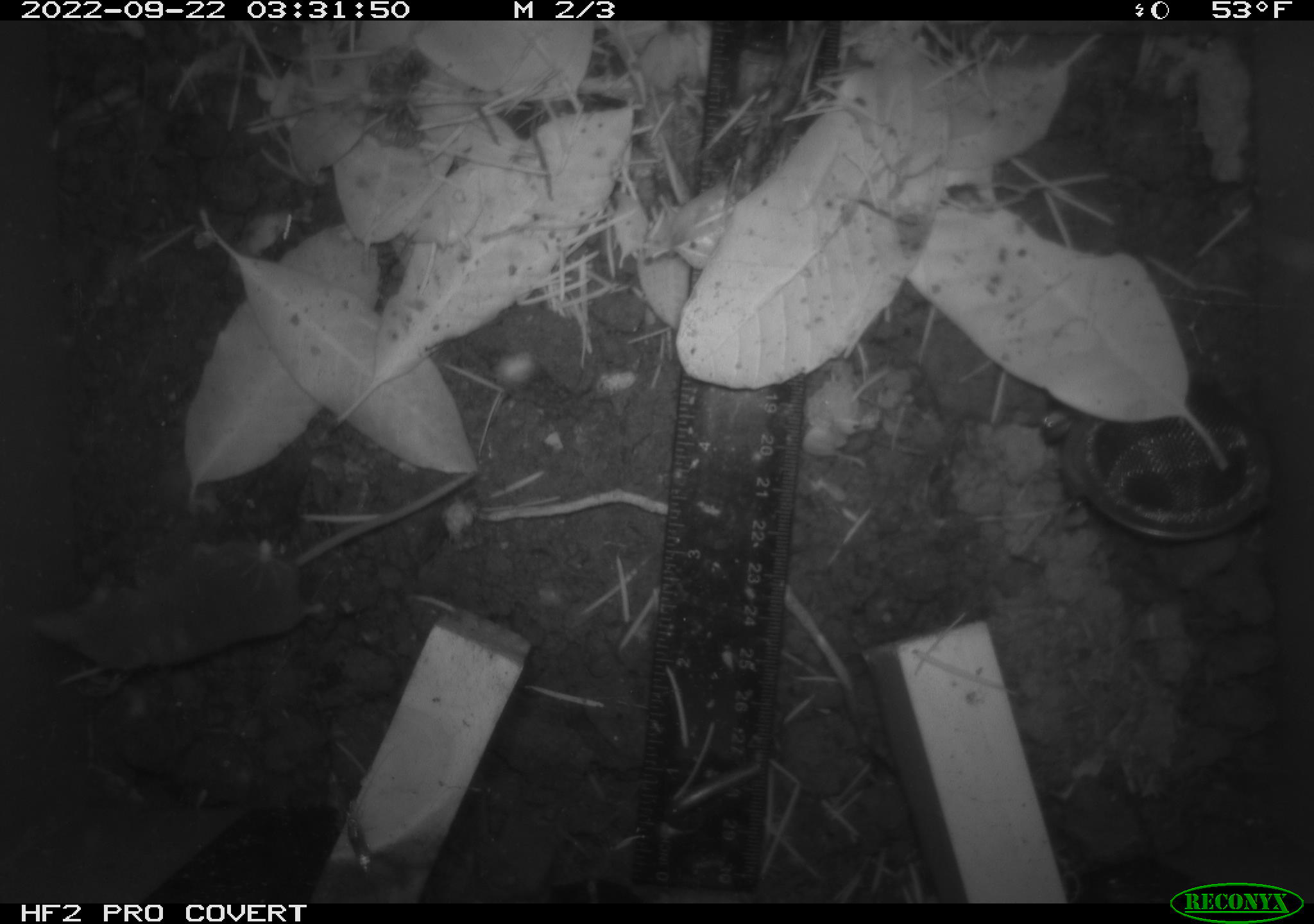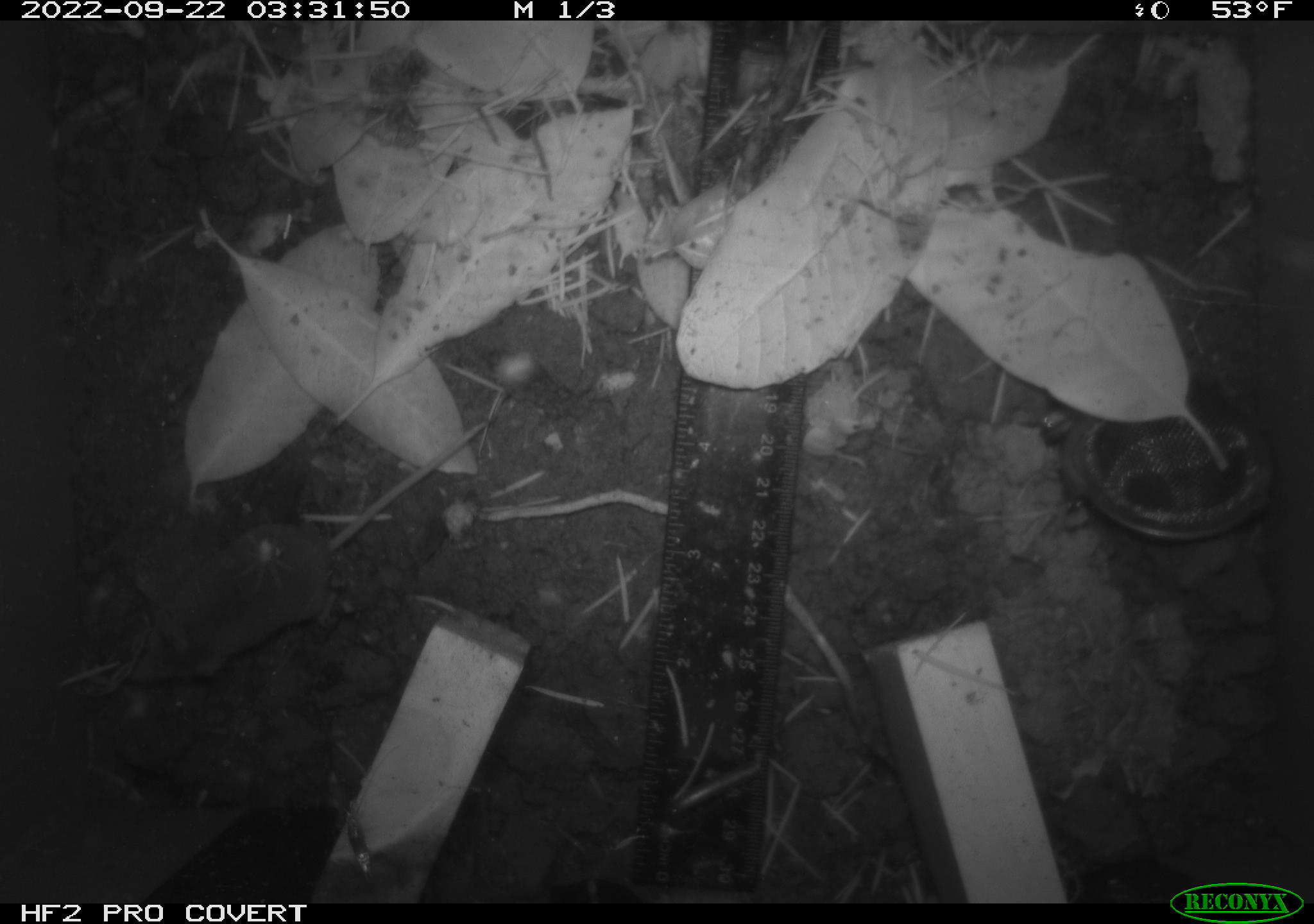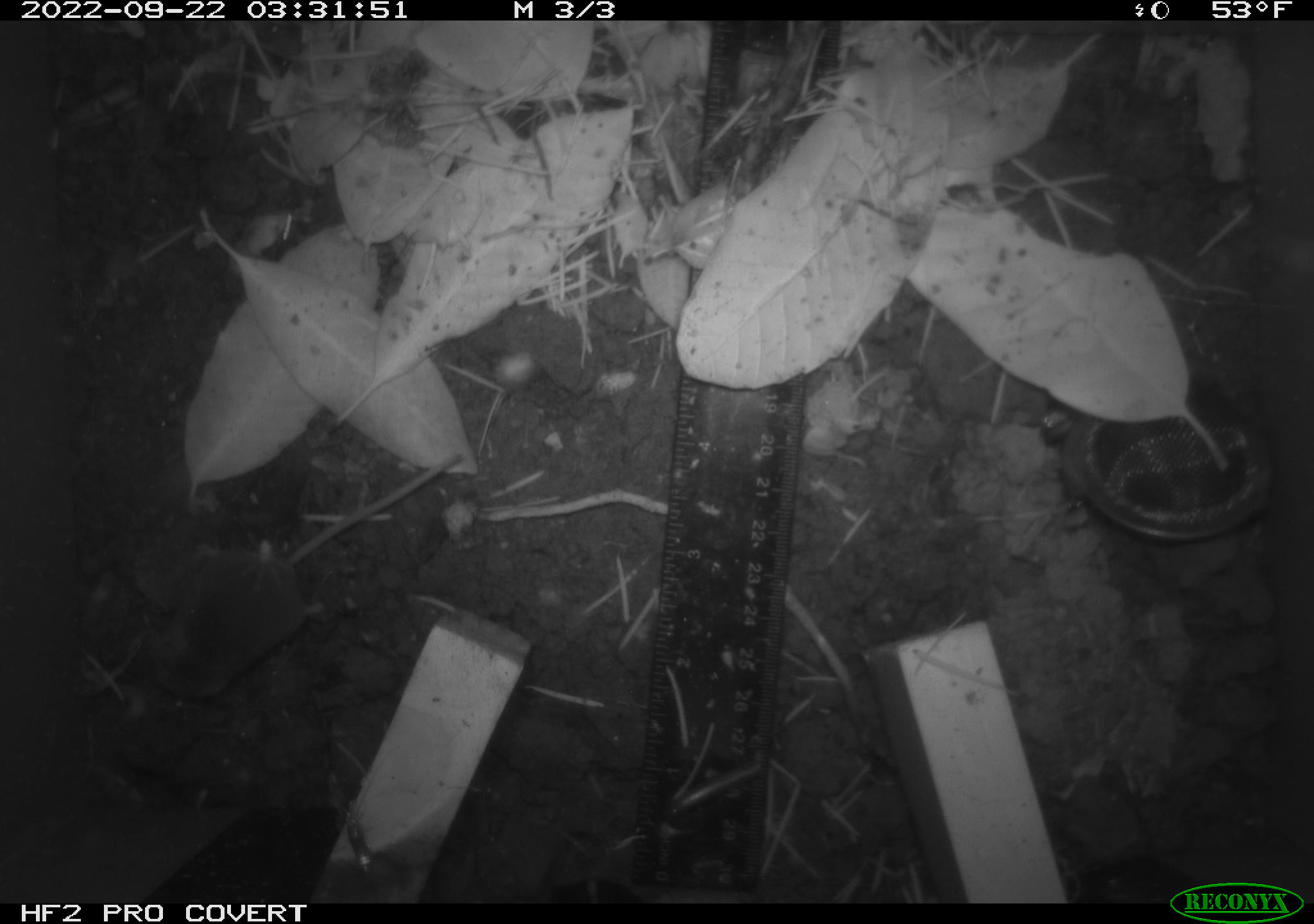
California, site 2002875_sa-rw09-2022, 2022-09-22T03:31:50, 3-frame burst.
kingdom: Animalia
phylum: Chordata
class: Mammalia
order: Eulipotyphla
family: Soricidae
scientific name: Soricidae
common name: shrews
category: soricidae family